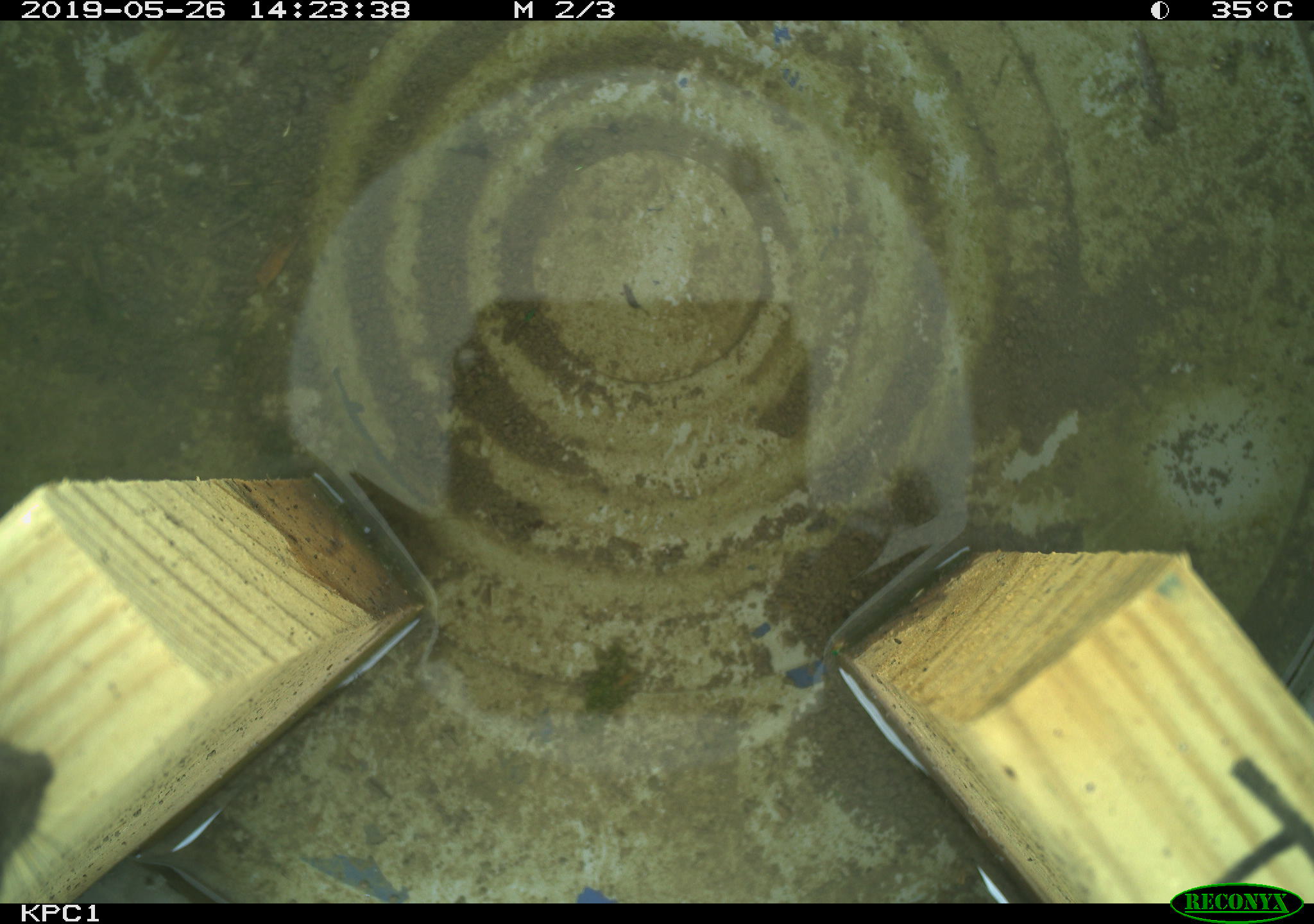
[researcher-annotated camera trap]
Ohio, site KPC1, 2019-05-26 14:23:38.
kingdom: Animalia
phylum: Chordata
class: Mammalia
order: Rodentia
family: Cricetidae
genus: Peromyscus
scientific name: Peromyscus leucopus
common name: white-footed mouse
White-footed mouse (Peromyscus leucopus).